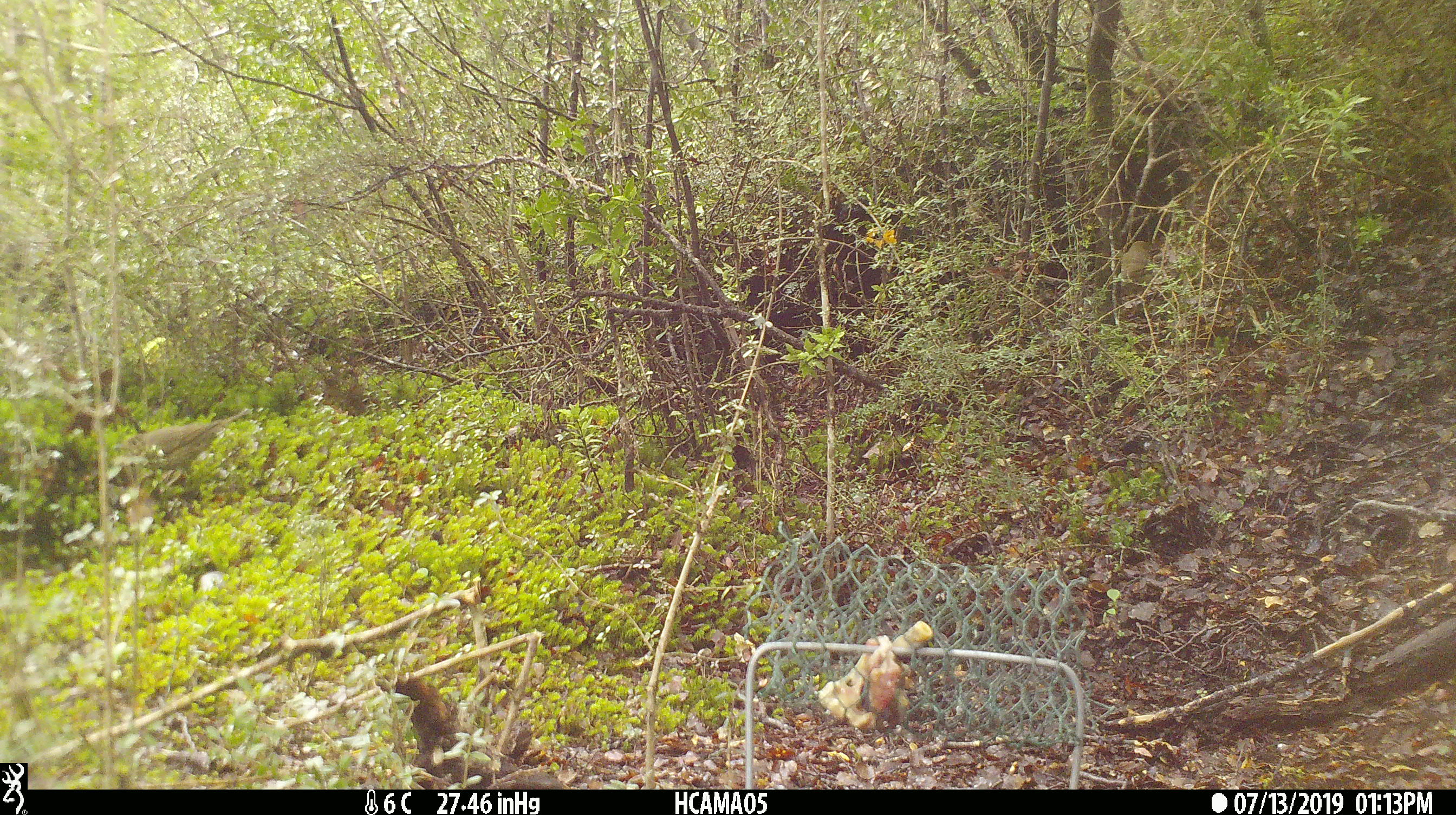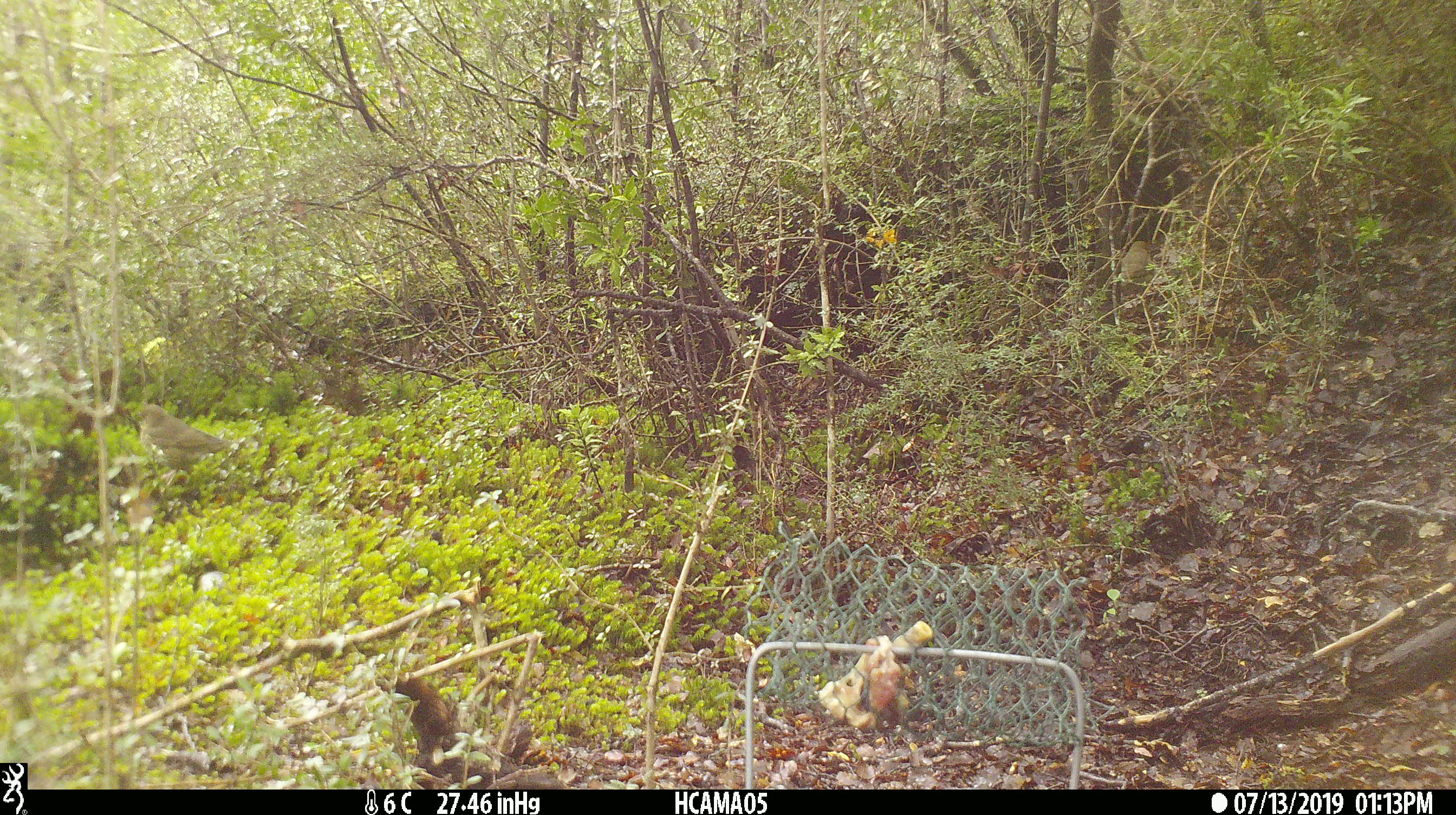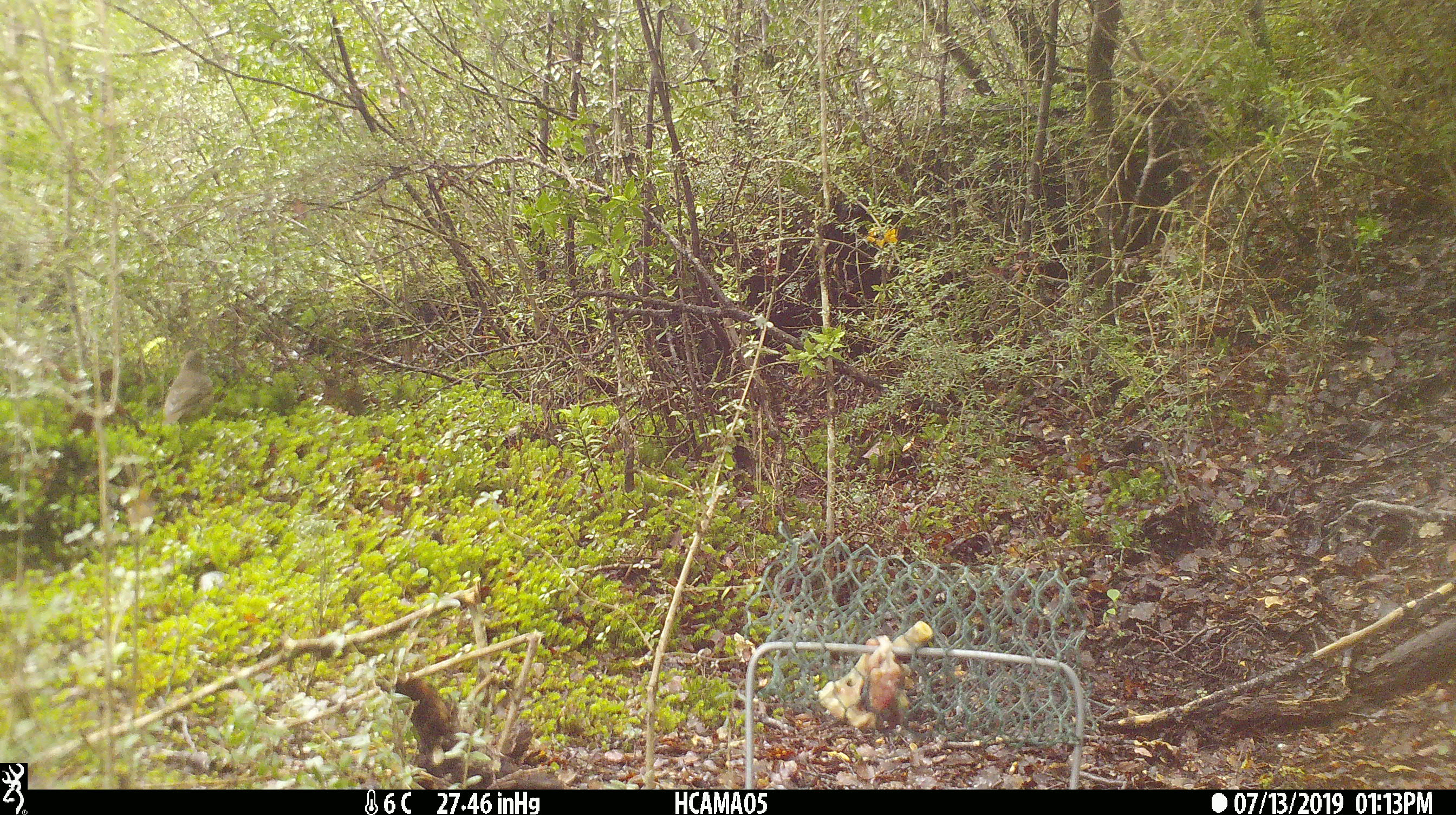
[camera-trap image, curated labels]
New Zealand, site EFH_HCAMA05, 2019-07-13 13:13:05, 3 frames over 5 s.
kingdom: Animalia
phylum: Chordata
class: Aves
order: Passeriformes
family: Turdidae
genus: Turdus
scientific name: Turdus philomelos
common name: song thrush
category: thrush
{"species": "thrush (song thrush) (Turdus philomelos)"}